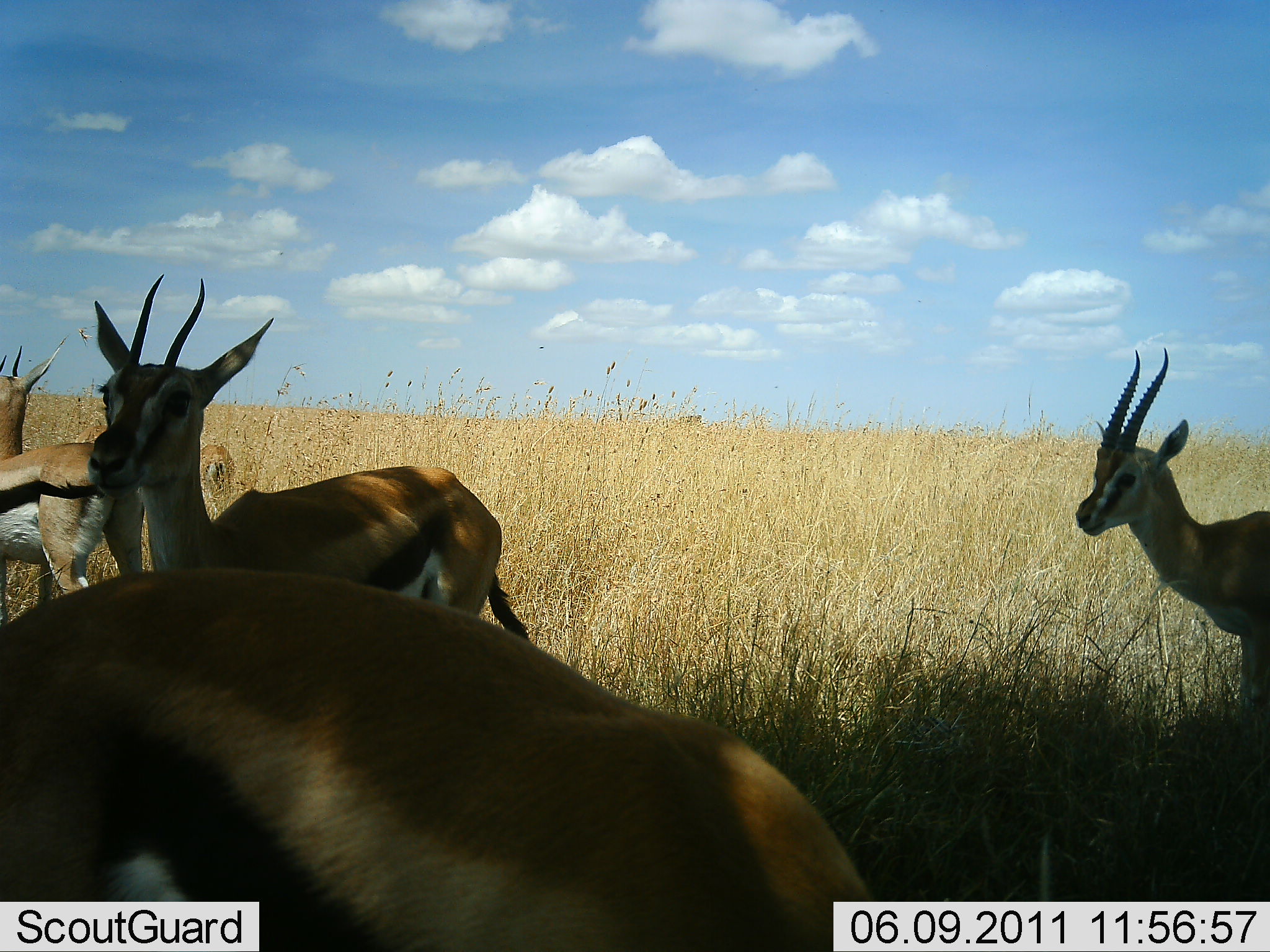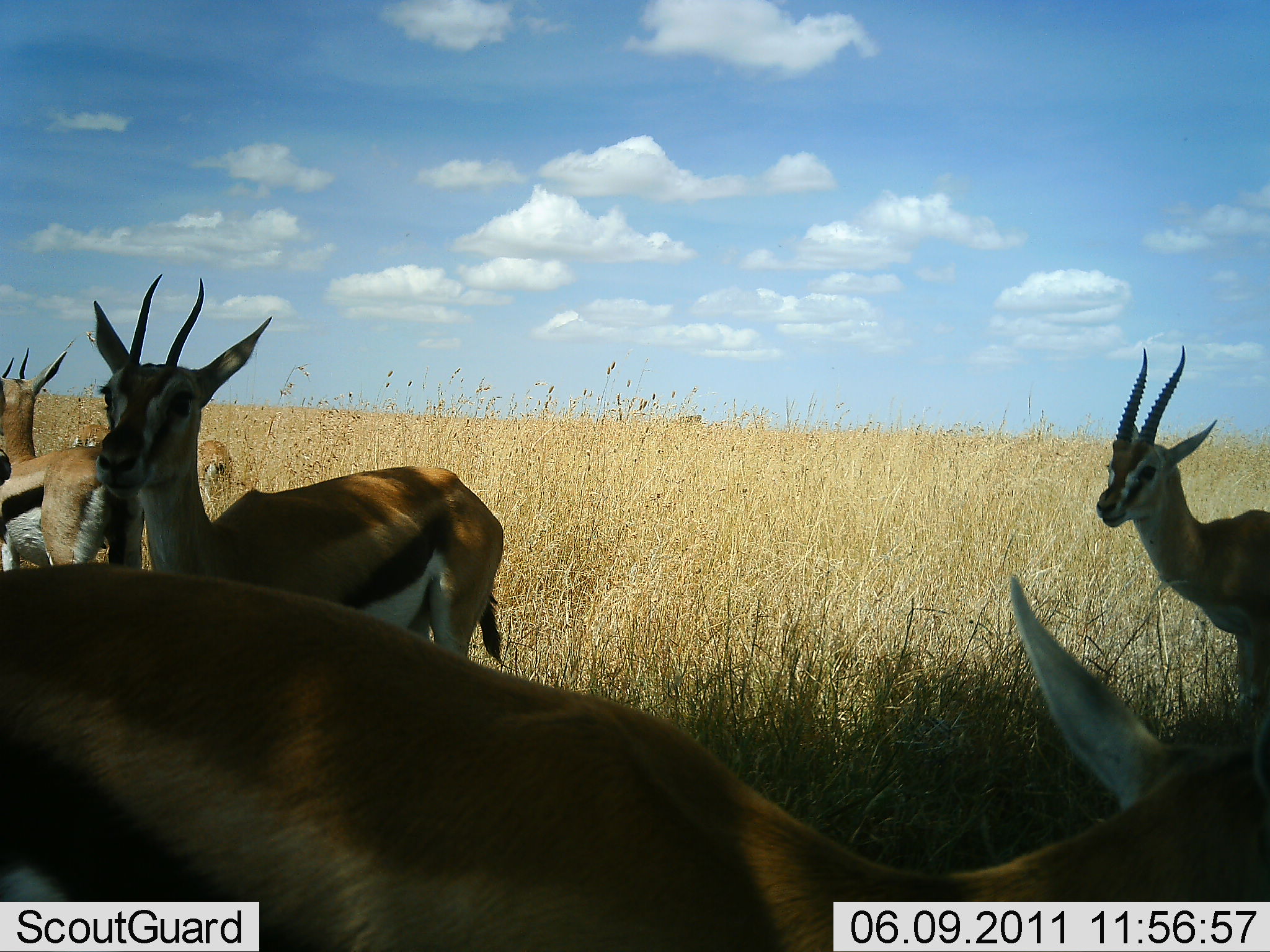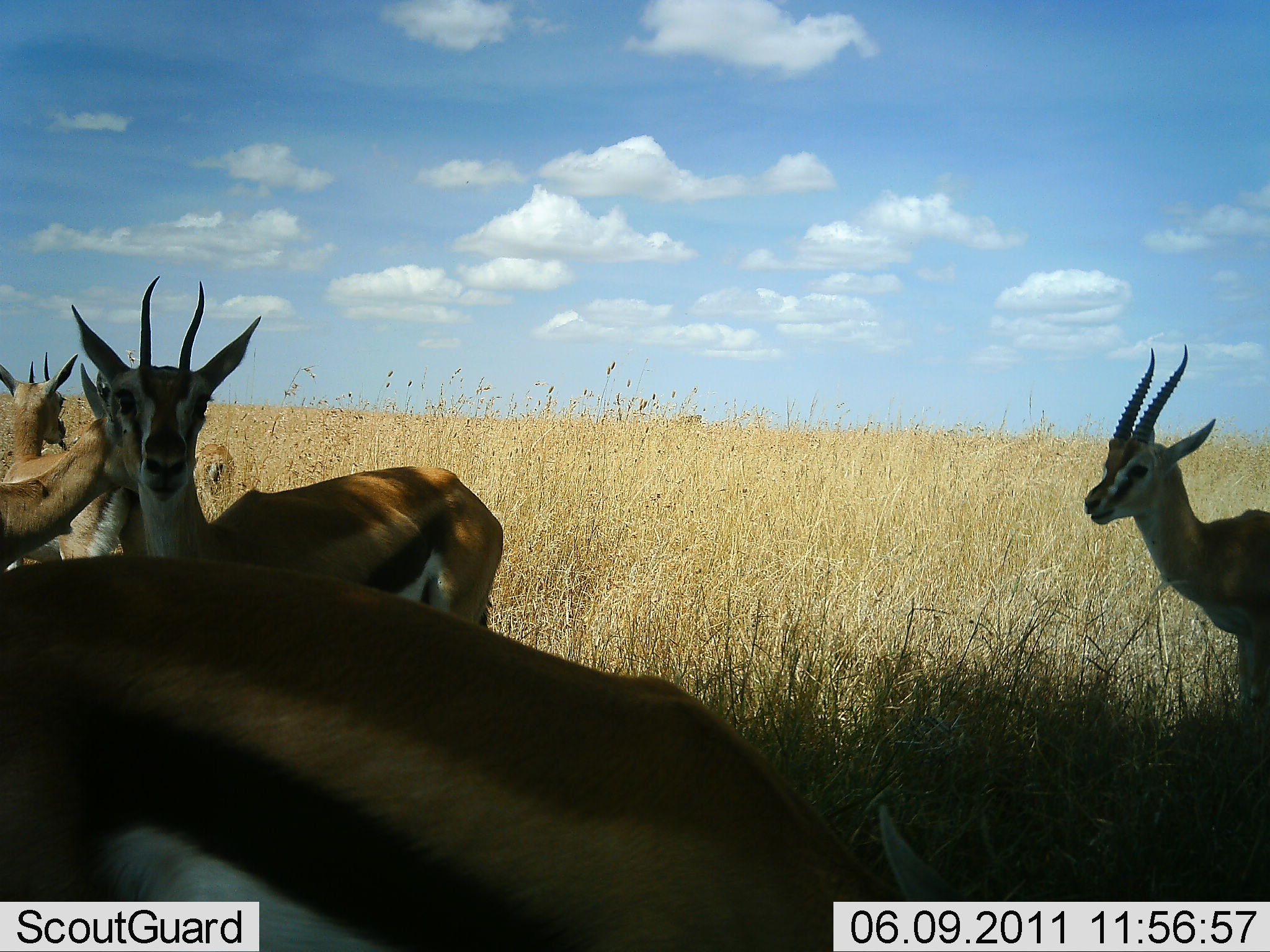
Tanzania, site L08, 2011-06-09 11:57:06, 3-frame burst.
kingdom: Animalia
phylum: Chordata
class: Mammalia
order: Artiodactyla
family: Bovidae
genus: Eudorcas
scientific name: Eudorcas thomsonii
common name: thomson's gazelle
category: gazellethomsons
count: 5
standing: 100%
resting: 0%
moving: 27%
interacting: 0%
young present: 0%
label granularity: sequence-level